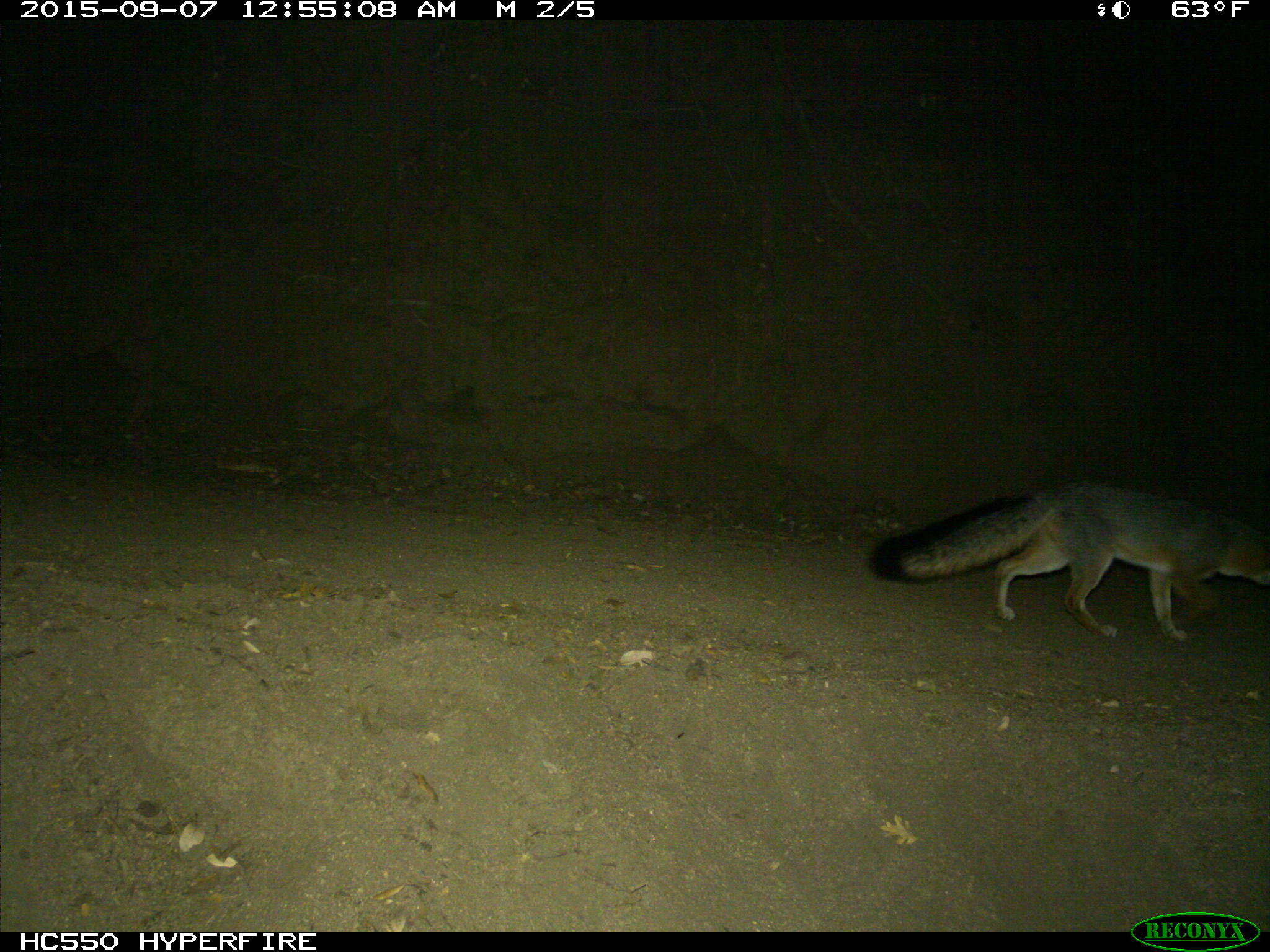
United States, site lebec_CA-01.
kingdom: Animalia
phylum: Chordata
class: Mammalia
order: Carnivora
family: Canidae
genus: Urocyon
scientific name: Urocyon cinereoargenteus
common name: gray fox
Urocyon cinereoargenteus (gray fox).